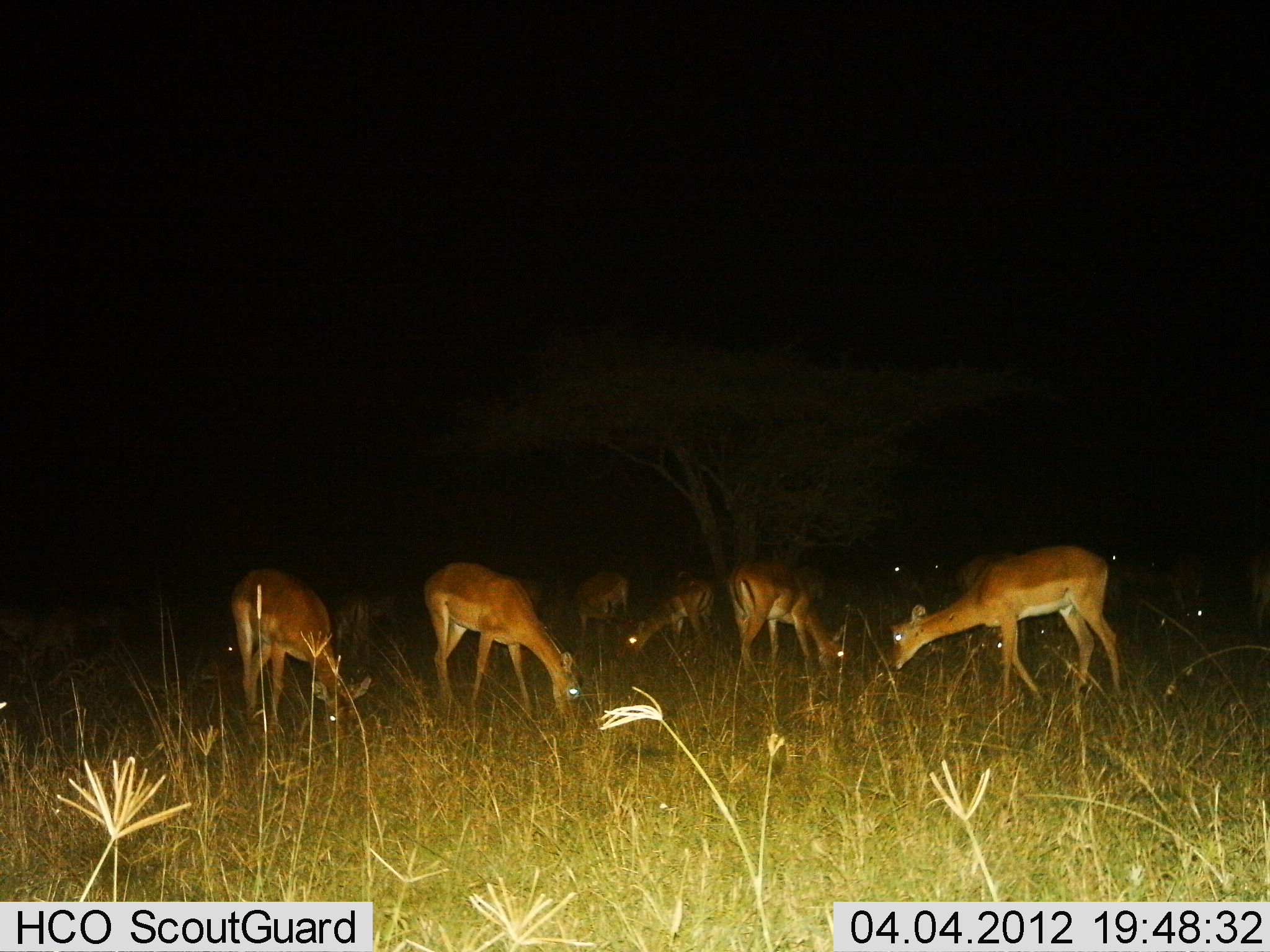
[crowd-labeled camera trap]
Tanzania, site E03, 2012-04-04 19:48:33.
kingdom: Animalia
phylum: Chordata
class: Mammalia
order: Artiodactyla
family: Bovidae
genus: Aepyceros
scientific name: Aepyceros melampus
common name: impala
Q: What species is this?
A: Impala (Aepyceros melampus).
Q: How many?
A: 8.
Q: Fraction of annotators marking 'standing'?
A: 44%.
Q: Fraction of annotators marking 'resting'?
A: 11%.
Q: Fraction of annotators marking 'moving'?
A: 0%.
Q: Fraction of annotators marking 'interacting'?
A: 0%.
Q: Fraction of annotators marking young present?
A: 0%.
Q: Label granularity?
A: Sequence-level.